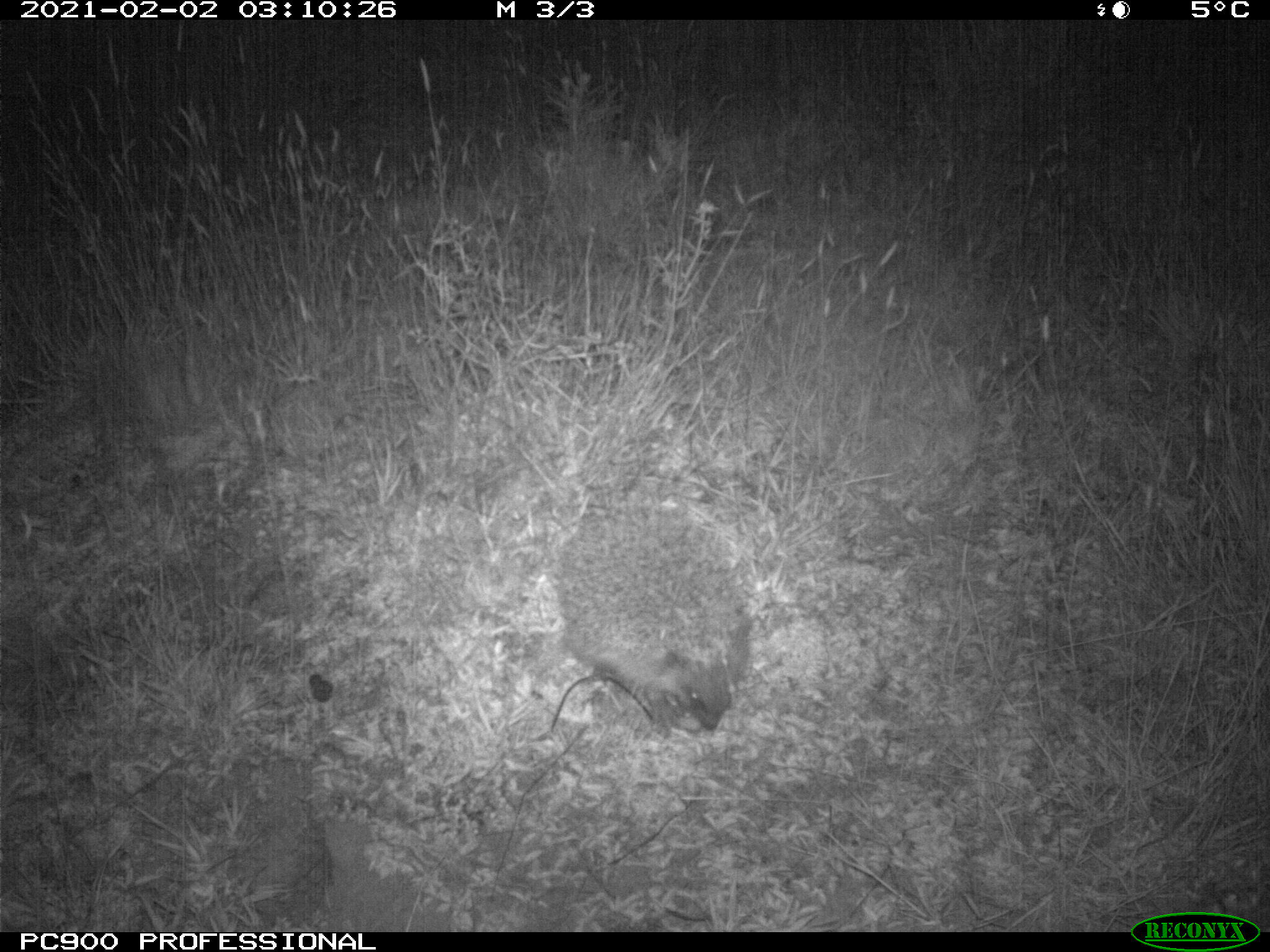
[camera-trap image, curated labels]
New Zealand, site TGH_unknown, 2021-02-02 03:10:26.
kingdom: Animalia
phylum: Chordata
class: Mammalia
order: Eulipotyphla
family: Erinaceidae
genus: Erinaceus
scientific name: Erinaceus europaeus europaeus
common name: european hedgehog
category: hedgehog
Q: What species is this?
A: Hedgehog (european hedgehog) (Erinaceus europaeus europaeus).